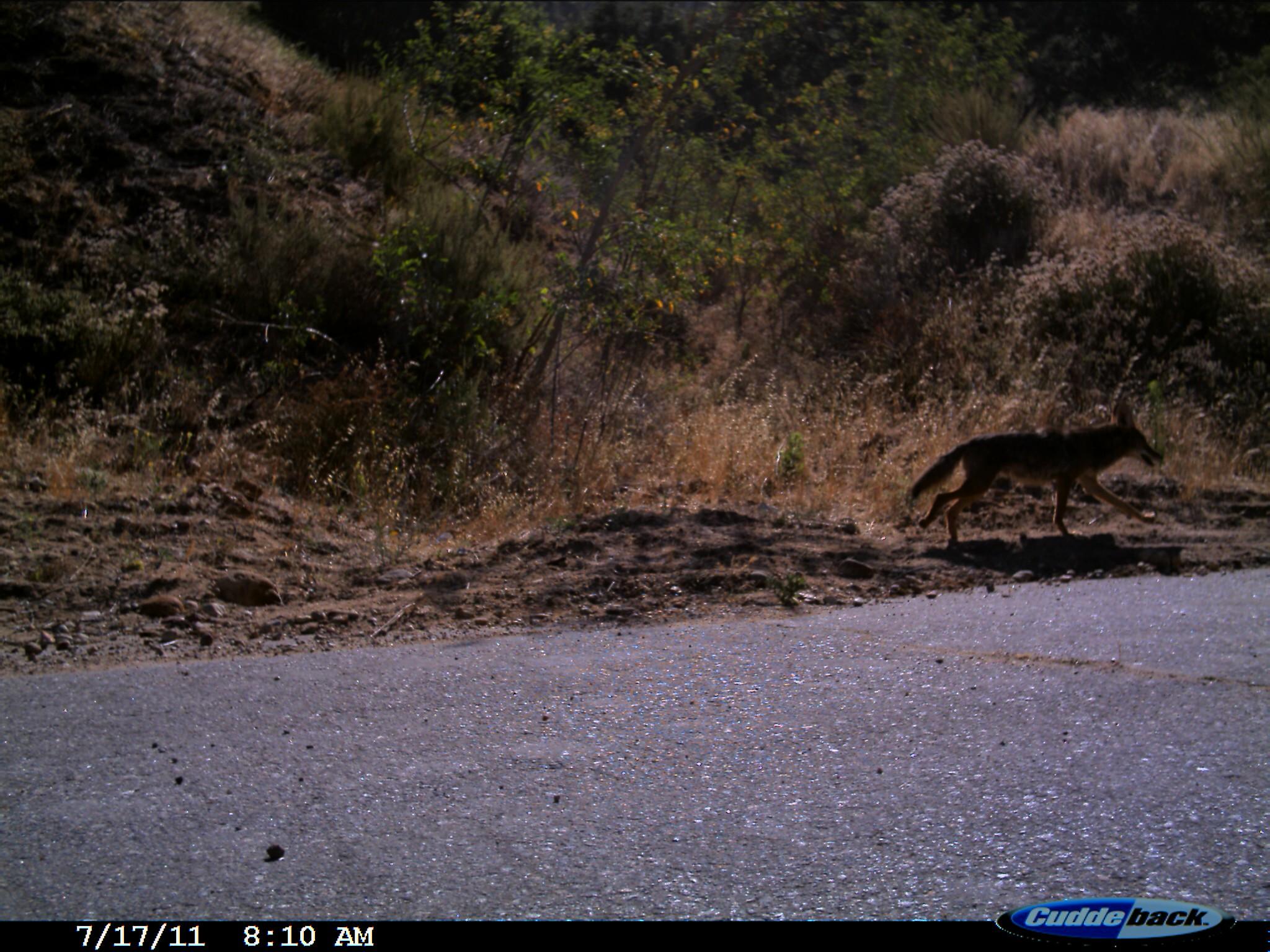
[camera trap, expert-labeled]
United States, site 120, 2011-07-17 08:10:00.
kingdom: Animalia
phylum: Chordata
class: Mammalia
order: Carnivora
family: Canidae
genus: Canis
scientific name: Canis latrans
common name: coyote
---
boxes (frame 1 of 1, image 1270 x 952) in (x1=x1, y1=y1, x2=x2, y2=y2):
coyote: (x1=902, y1=398, x2=1175, y2=562)